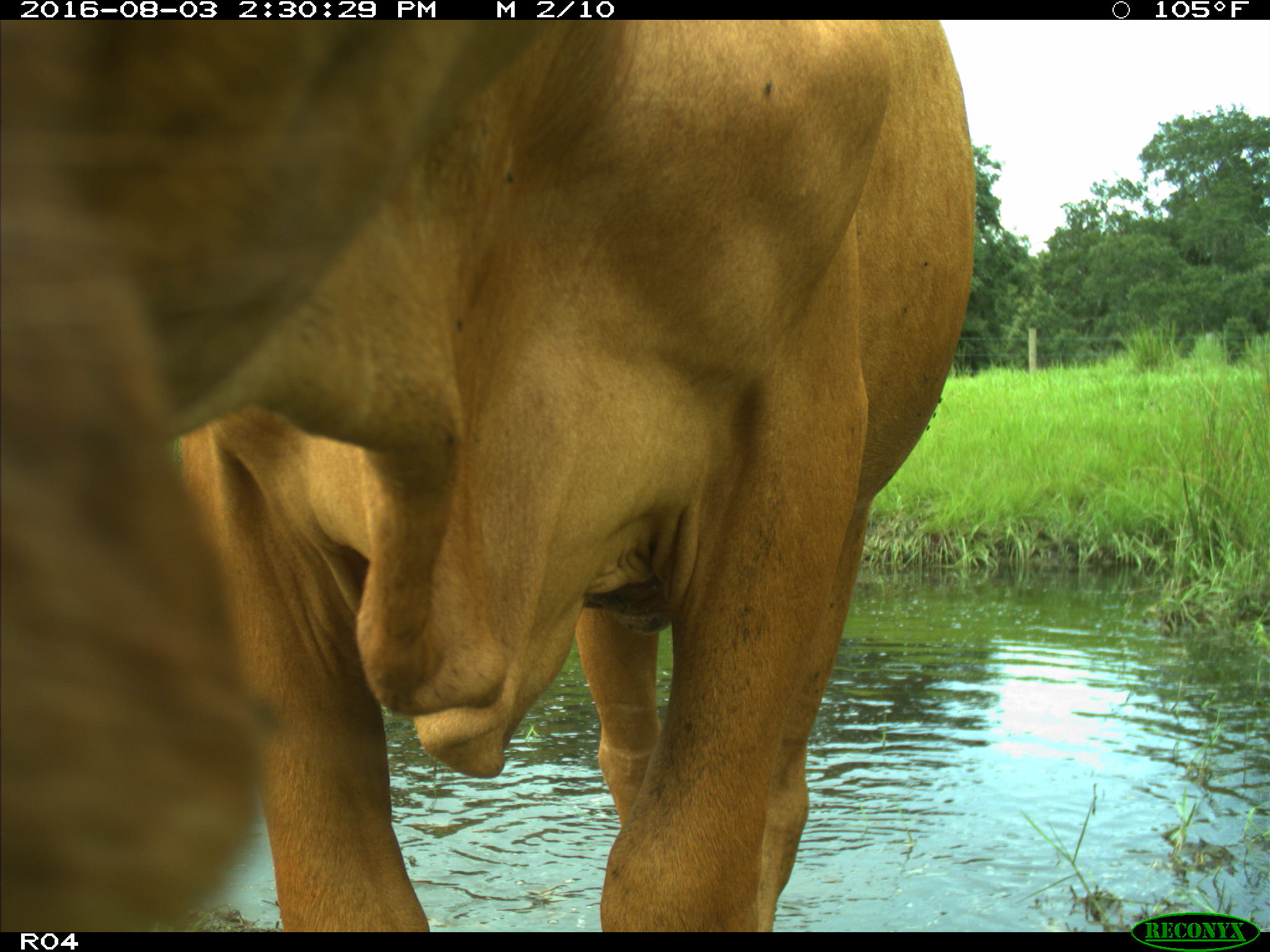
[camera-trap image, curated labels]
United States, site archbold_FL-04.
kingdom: Animalia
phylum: Chordata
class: Mammalia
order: Artiodactyla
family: Bovidae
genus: Bos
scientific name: Bos taurus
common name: domestic cow